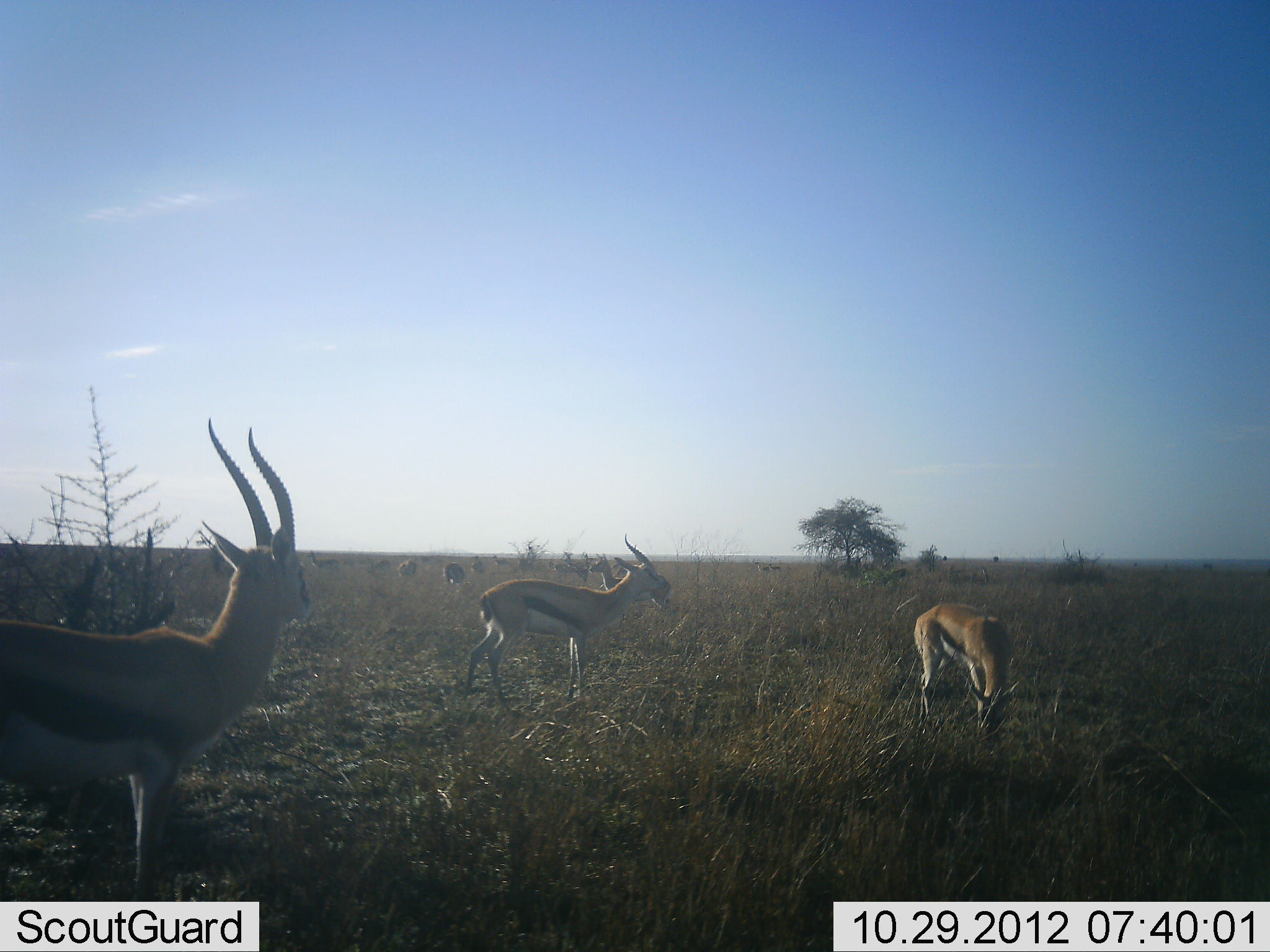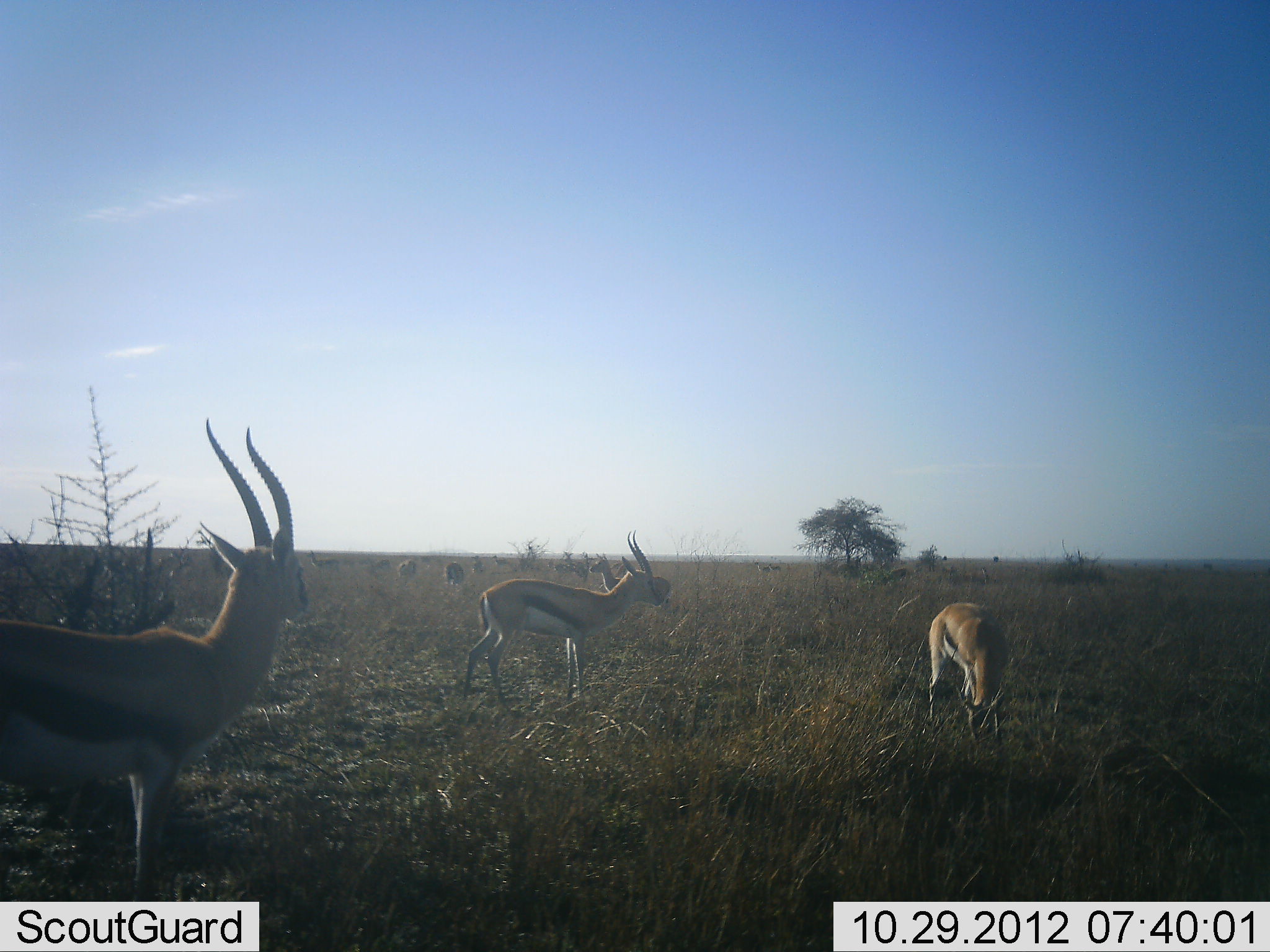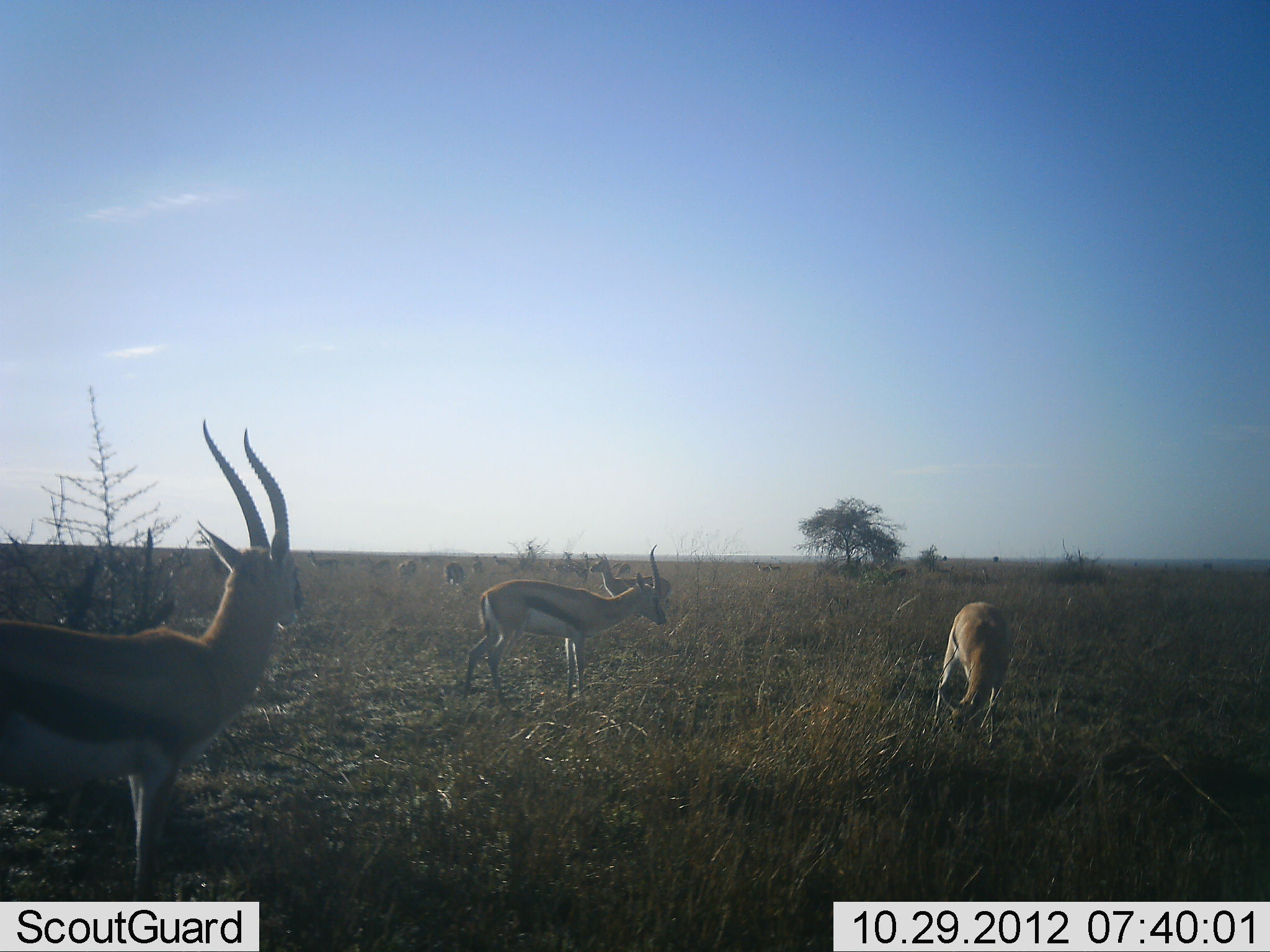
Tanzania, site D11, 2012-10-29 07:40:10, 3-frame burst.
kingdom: Animalia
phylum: Chordata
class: Mammalia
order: Artiodactyla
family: Bovidae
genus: Eudorcas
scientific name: Eudorcas thomsonii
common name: thomson's gazelle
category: gazellethomsons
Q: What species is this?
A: Gazellethomsons (thomson's gazelle) (Eudorcas thomsonii).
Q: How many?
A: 4.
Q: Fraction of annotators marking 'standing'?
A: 73%.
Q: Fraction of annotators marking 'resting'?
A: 0%.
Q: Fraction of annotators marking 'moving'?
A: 9%.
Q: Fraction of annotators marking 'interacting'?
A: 0%.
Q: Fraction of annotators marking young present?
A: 0%.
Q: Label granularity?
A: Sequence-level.